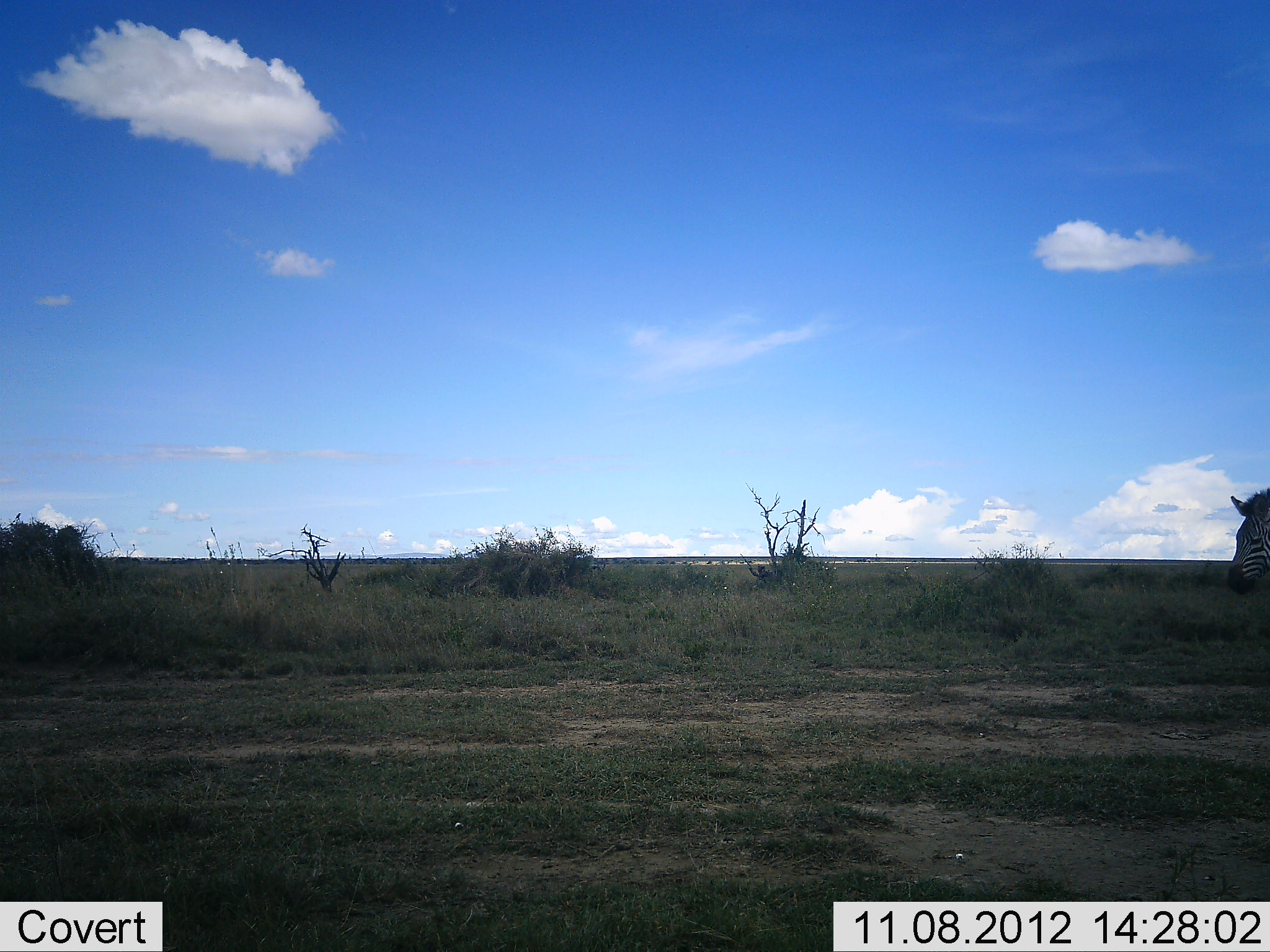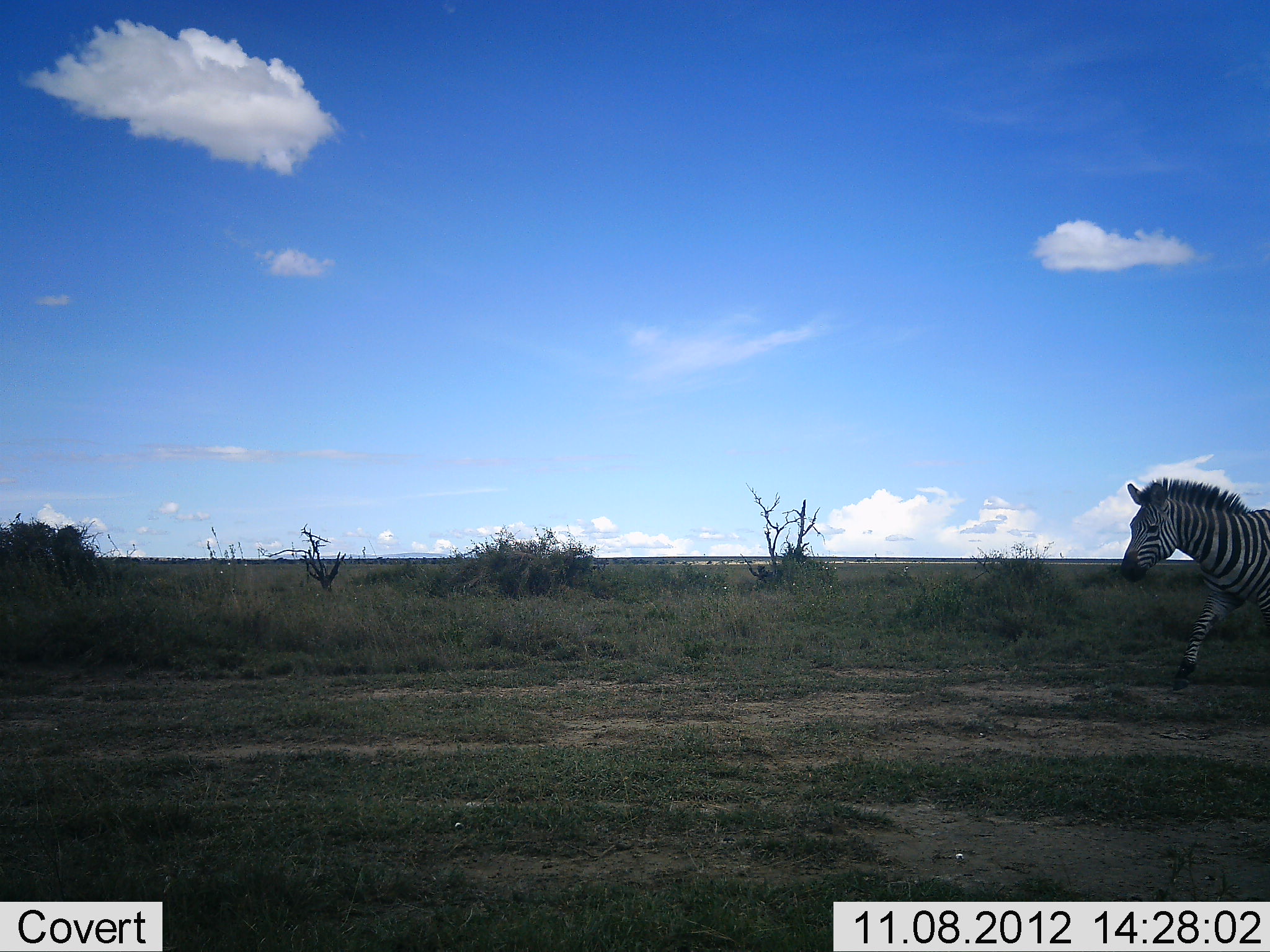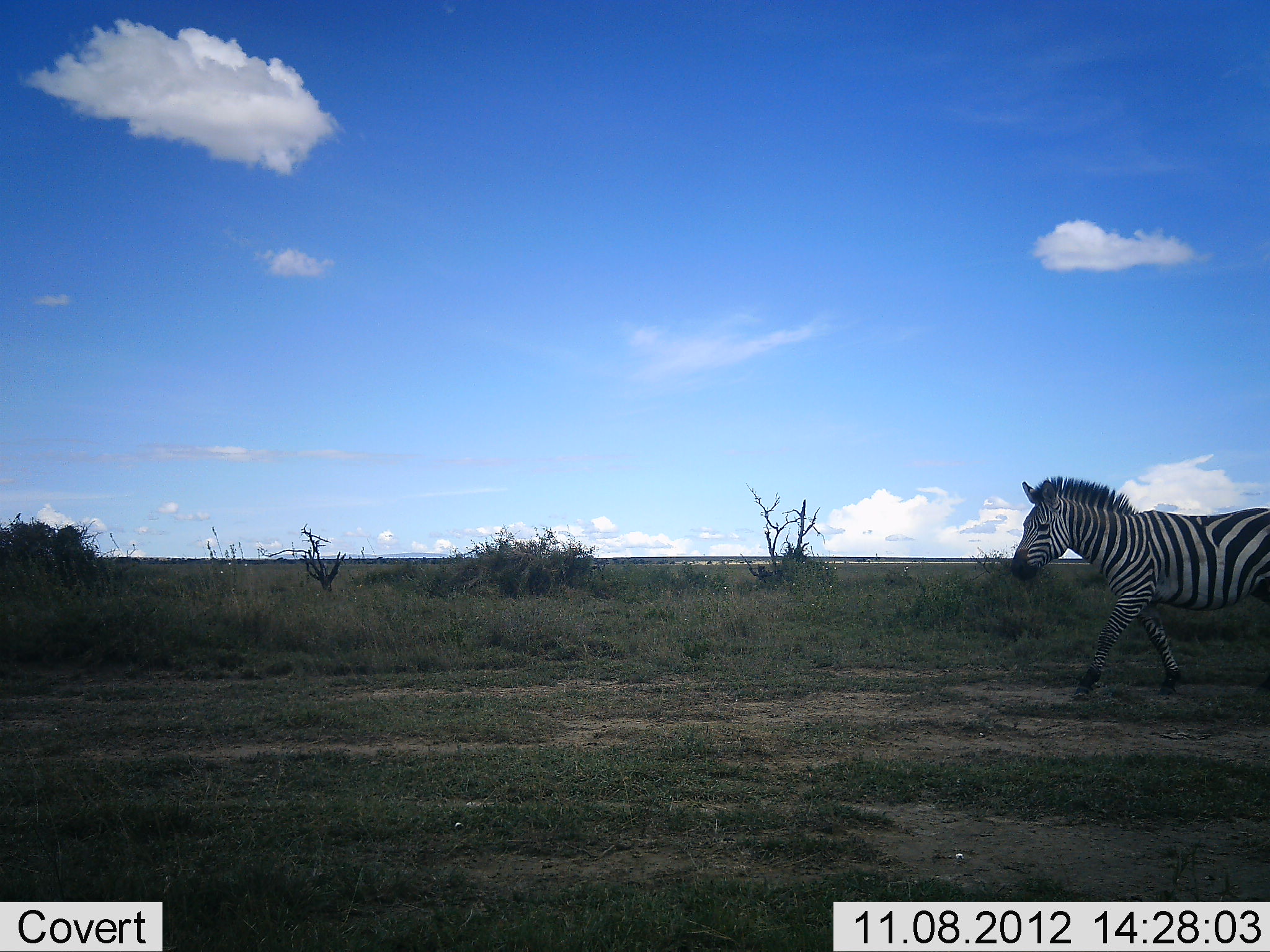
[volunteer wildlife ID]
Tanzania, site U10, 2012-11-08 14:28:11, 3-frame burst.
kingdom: Animalia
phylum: Chordata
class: Mammalia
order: Perissodactyla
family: Equidae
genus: Equus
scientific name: Equus quagga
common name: plains zebra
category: zebra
Zebra (plains zebra) (Equus quagga), count 1. Behavior (volunteer vote fractions): standing 0%, resting 0%, moving 100%, interacting 0%. Young present (vote fraction): 0%. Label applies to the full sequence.